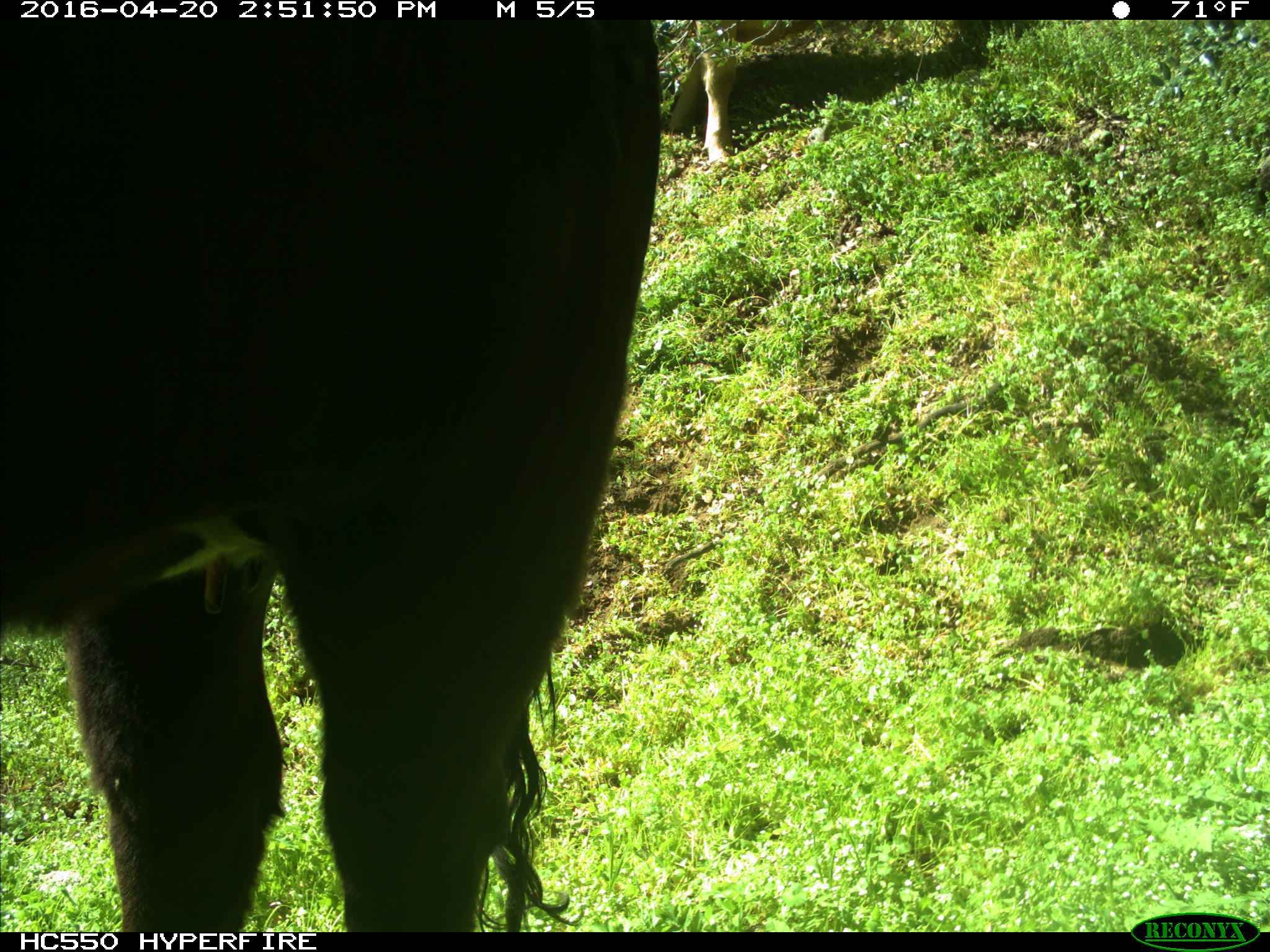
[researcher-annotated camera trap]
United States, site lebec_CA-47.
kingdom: Animalia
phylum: Chordata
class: Mammalia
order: Artiodactyla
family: Bovidae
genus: Bos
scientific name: Bos taurus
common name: domestic cow